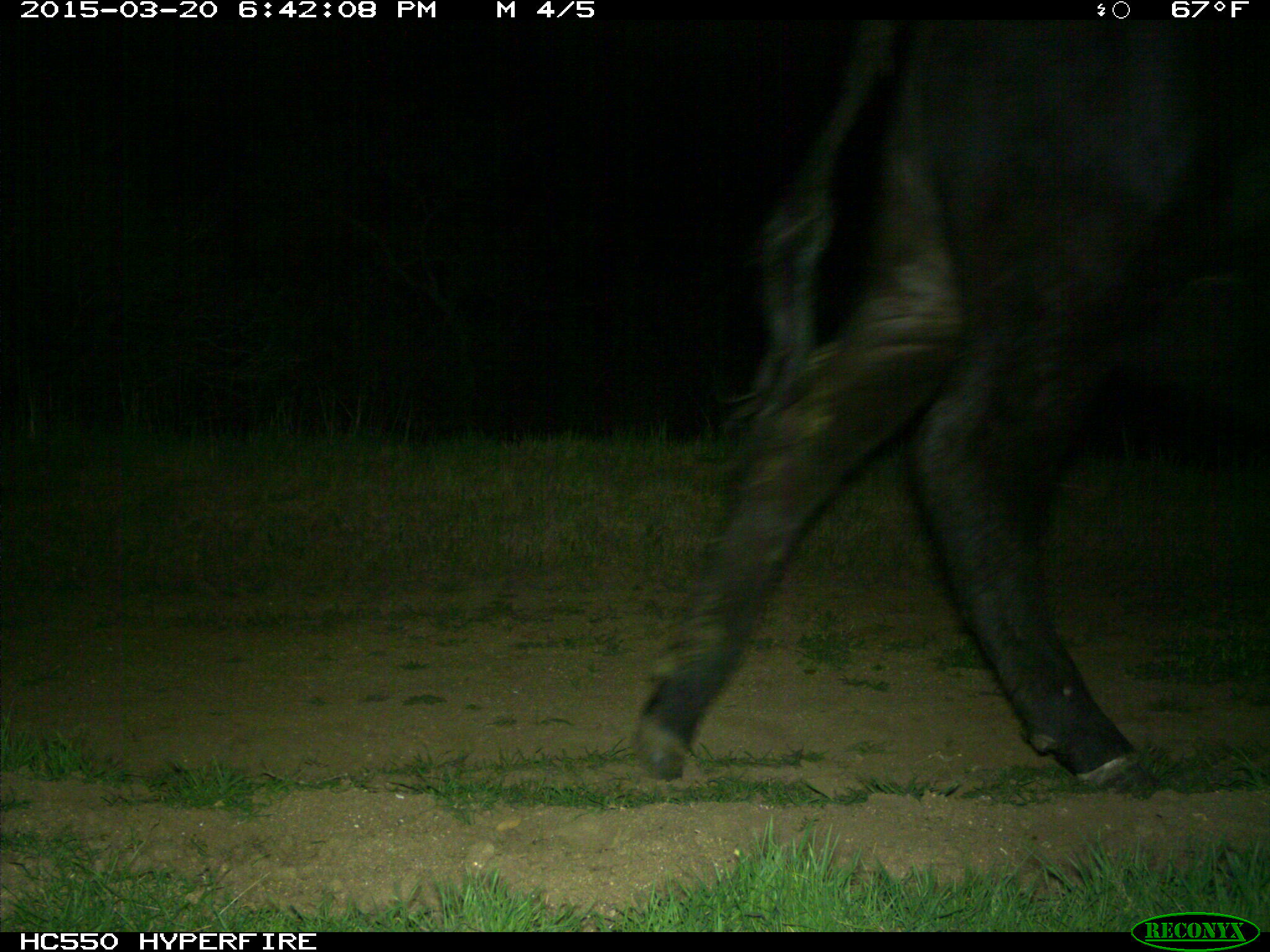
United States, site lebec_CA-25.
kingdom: Animalia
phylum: Chordata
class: Mammalia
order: Artiodactyla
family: Bovidae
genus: Bos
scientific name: Bos taurus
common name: domestic cow